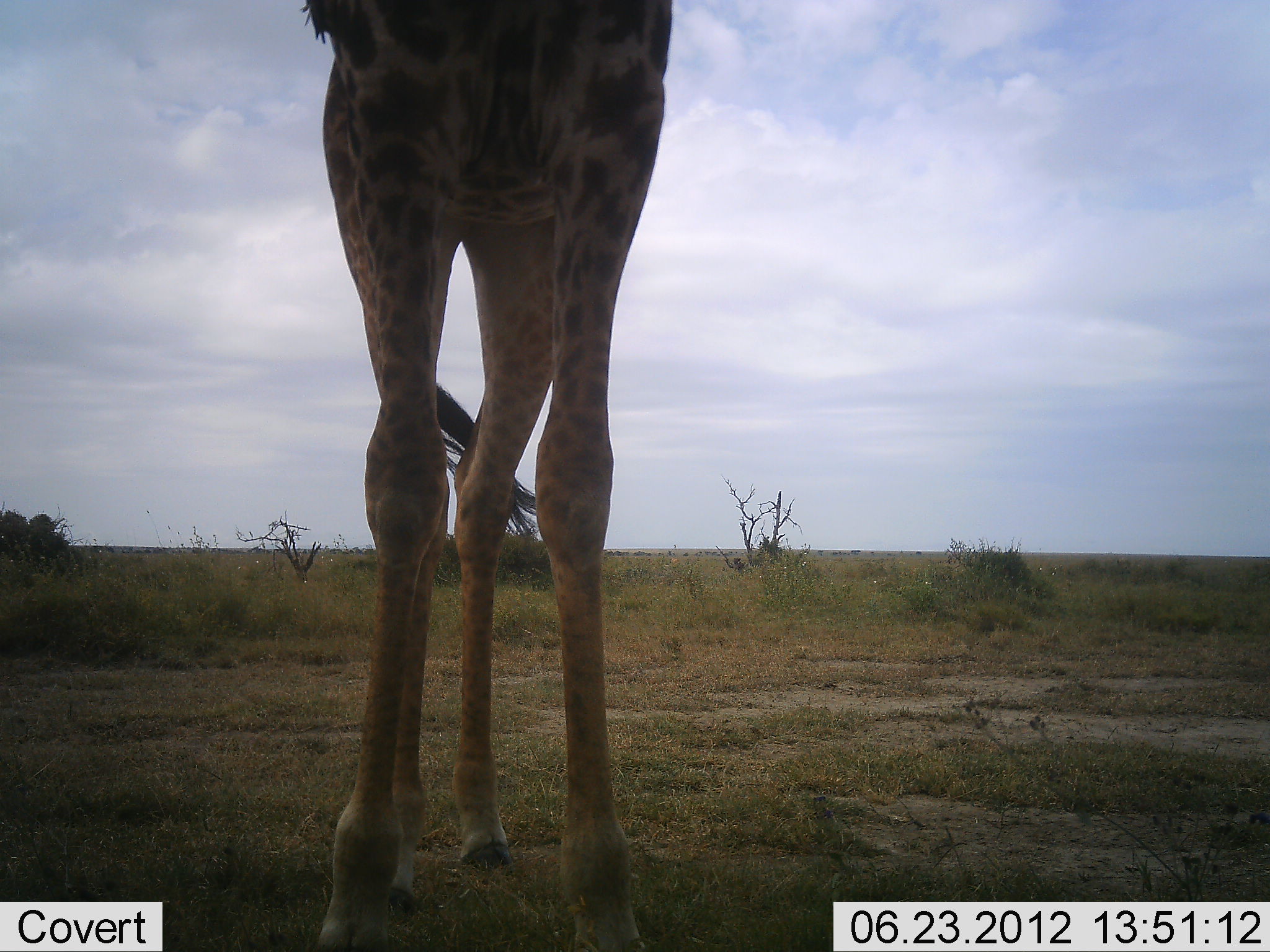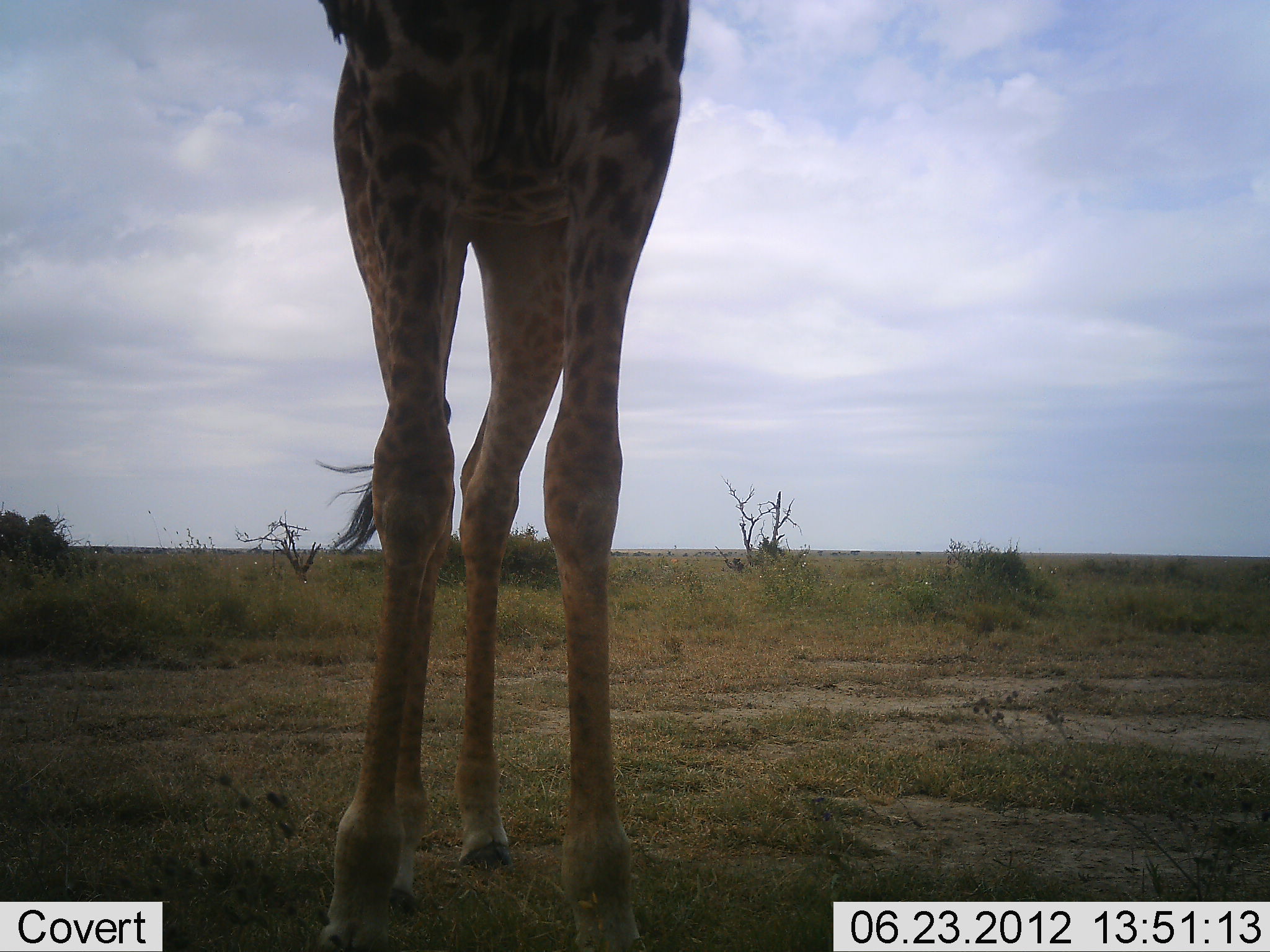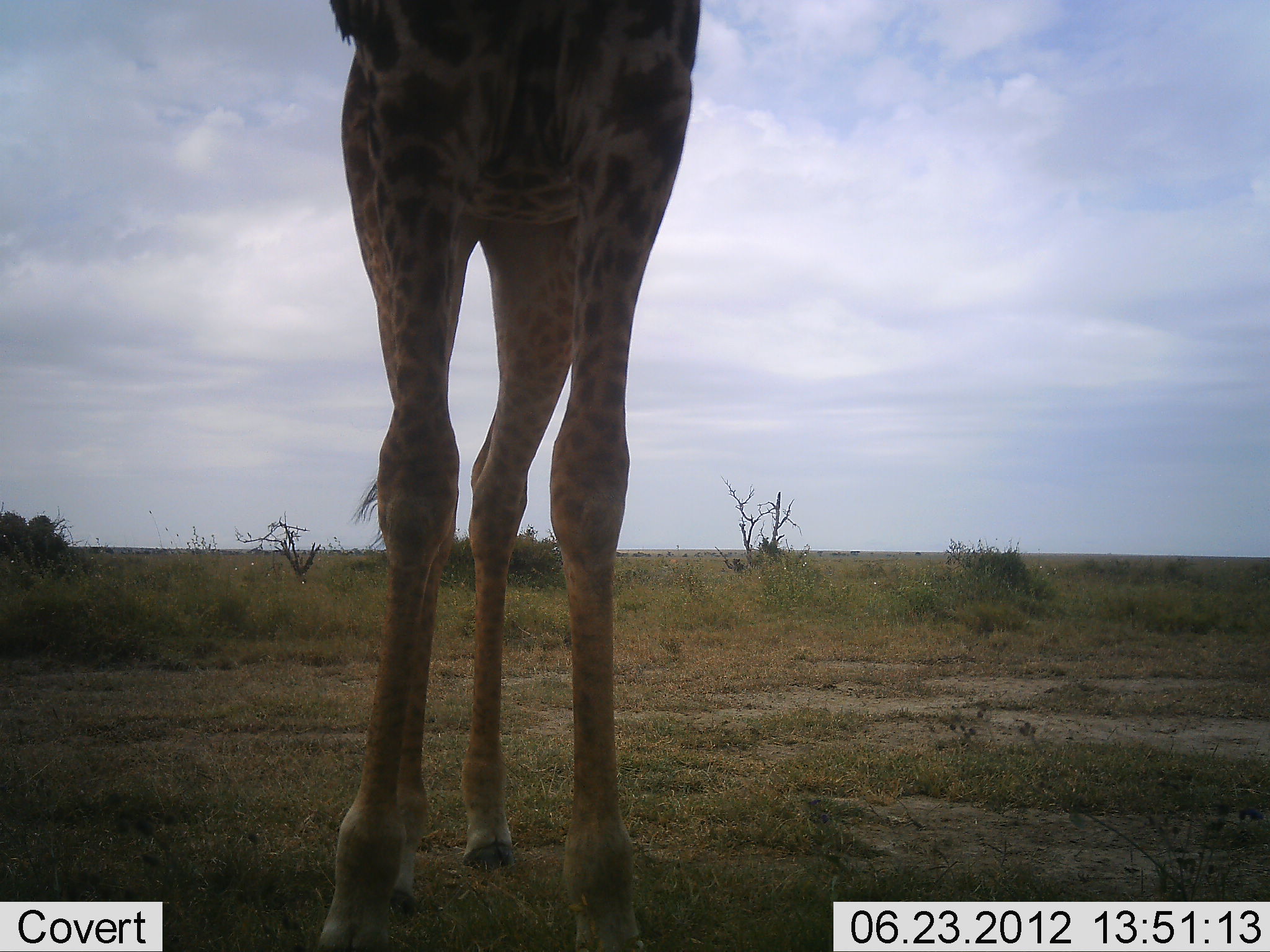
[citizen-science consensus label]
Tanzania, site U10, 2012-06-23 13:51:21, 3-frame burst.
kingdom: Animalia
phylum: Chordata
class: Mammalia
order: Artiodactyla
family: Giraffidae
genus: Giraffa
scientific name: Giraffa camelopardalis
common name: giraffe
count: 1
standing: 100%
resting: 0%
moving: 0%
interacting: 0%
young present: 0%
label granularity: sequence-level